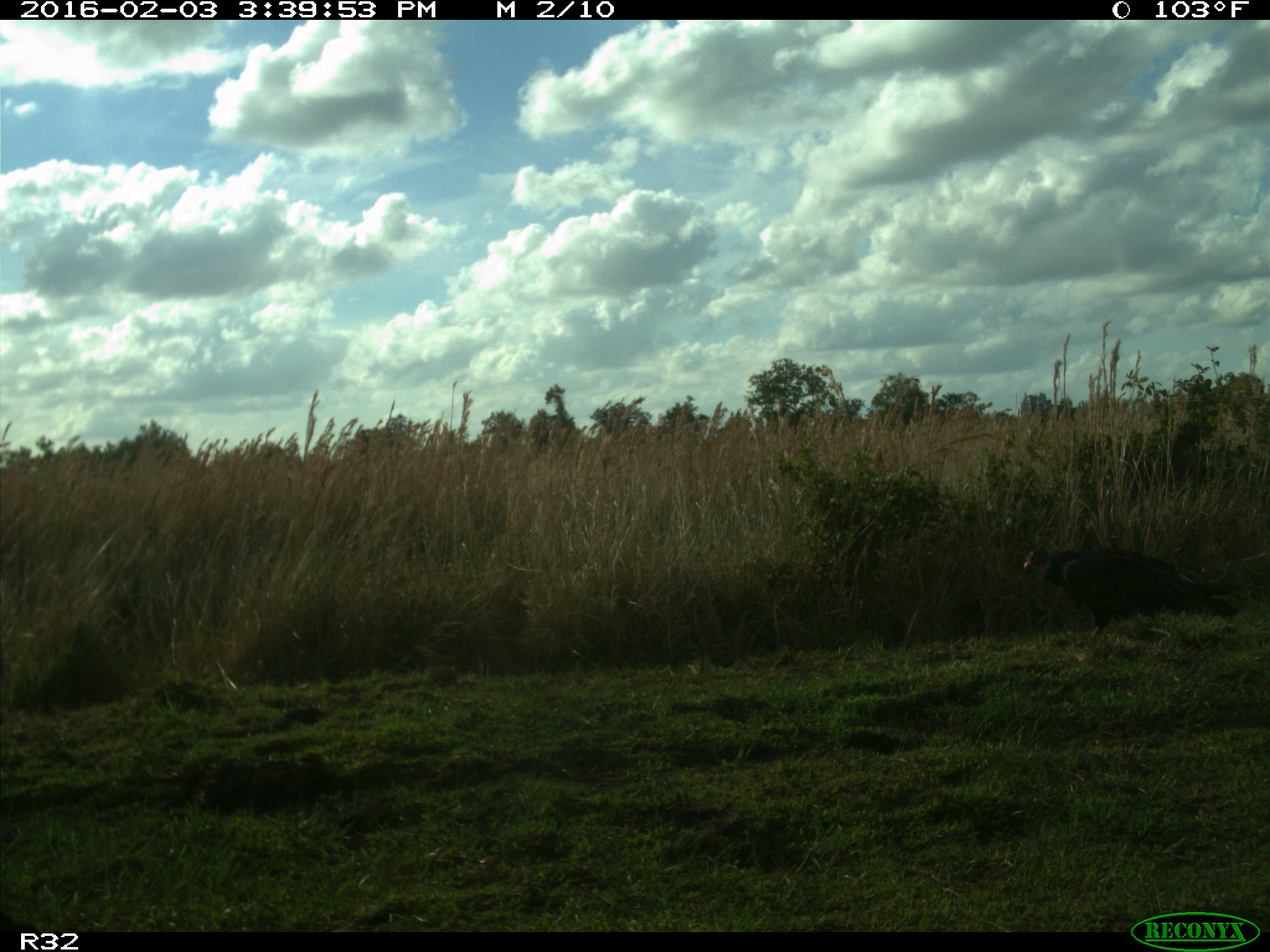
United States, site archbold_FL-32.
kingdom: Animalia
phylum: Chordata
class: Aves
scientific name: Aves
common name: birds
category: unidentified bird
Unidentified bird (birds) (Aves).